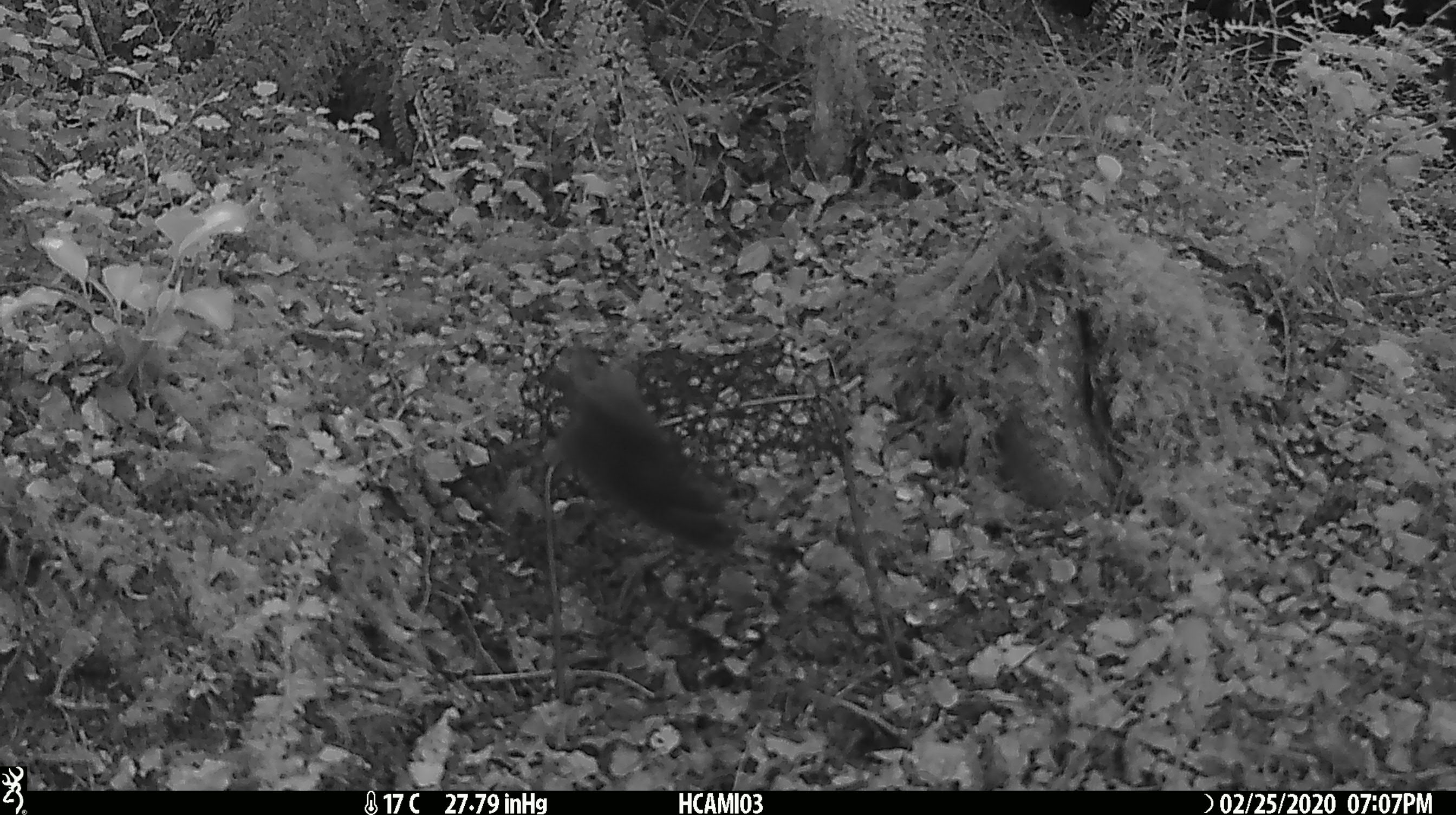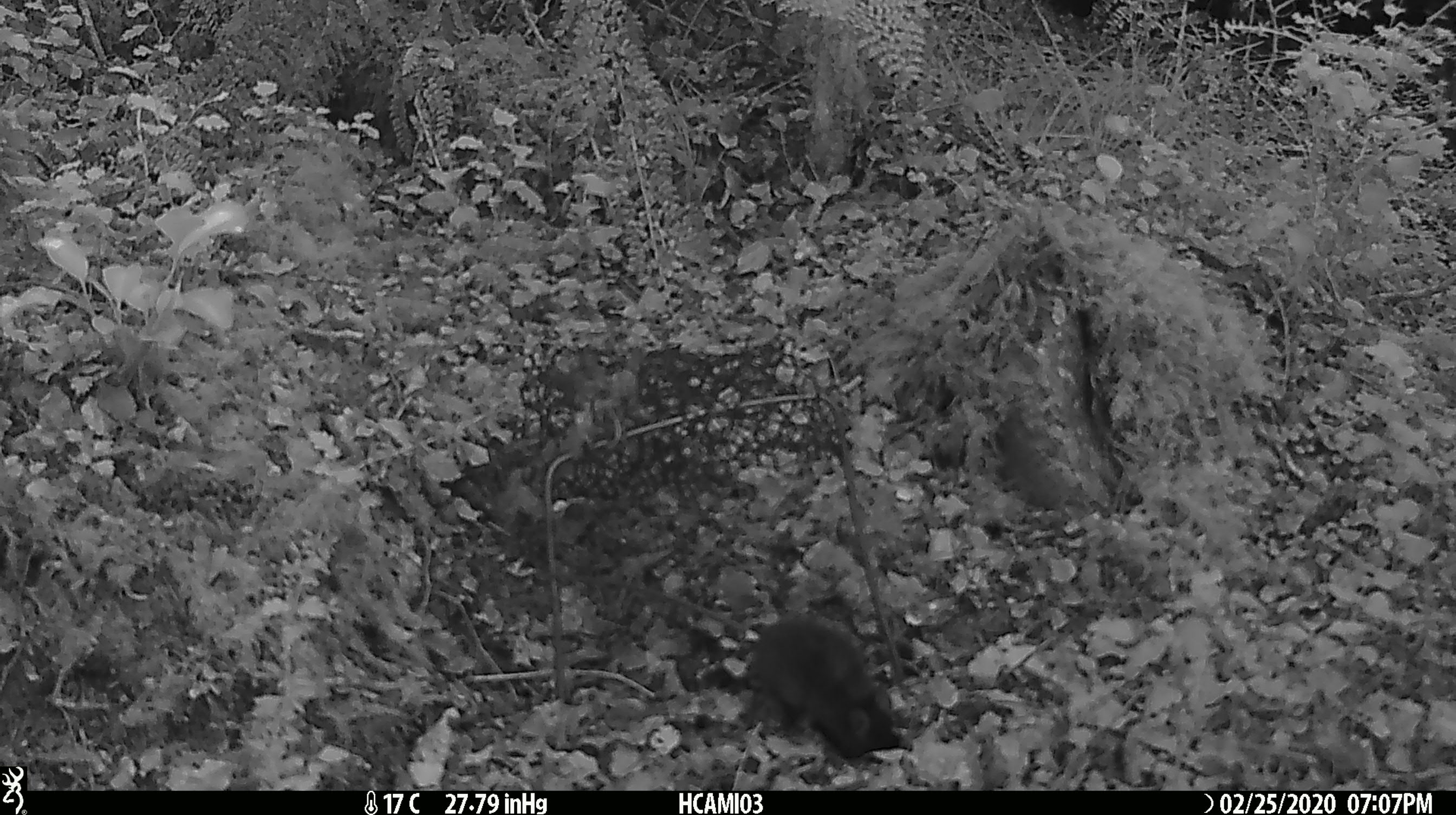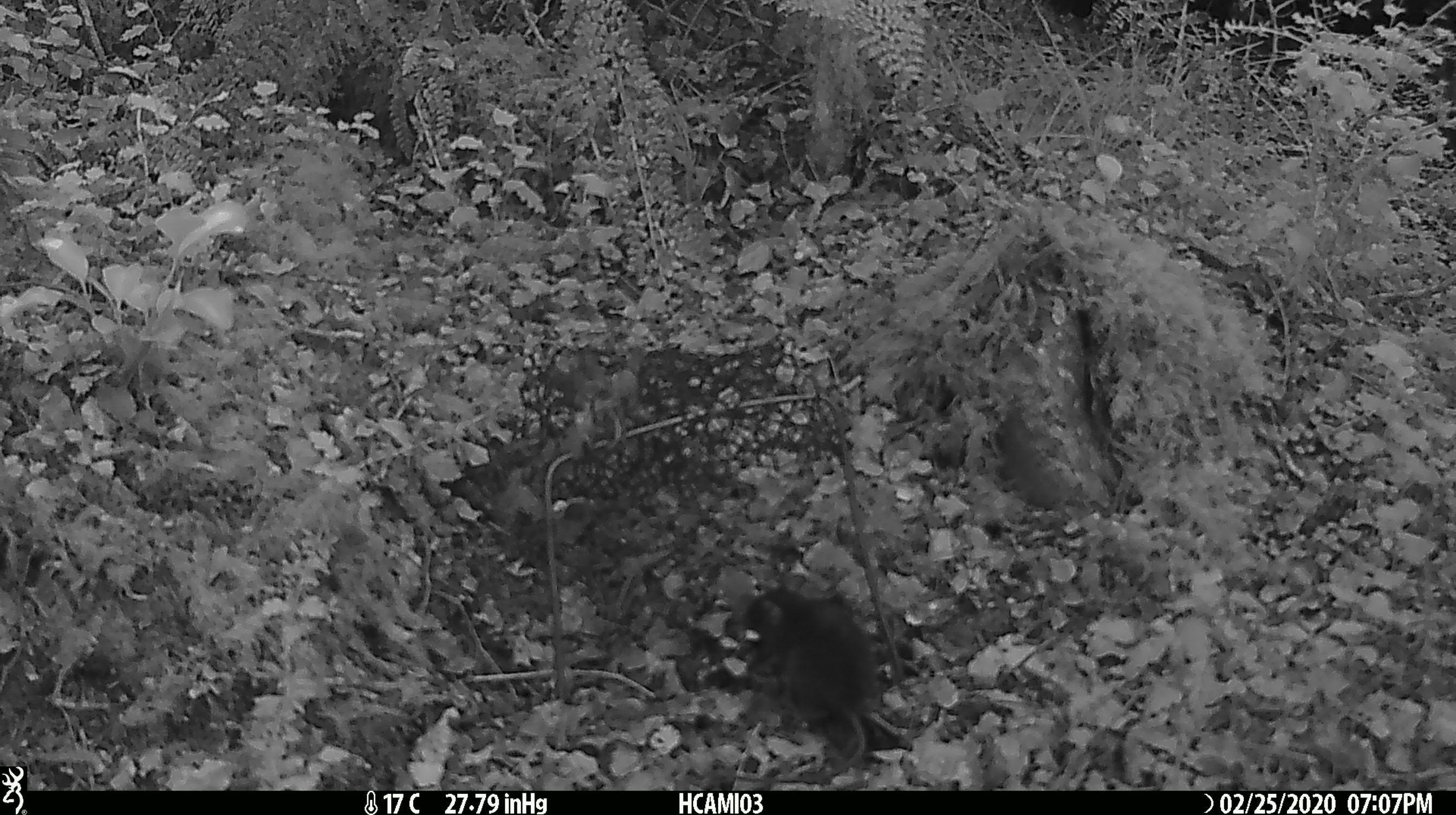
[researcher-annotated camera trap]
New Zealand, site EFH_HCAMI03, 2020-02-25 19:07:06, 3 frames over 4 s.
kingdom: Animalia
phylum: Chordata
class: Mammalia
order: Rodentia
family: Muridae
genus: Mus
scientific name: Mus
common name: mouse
Mouse (Mus).